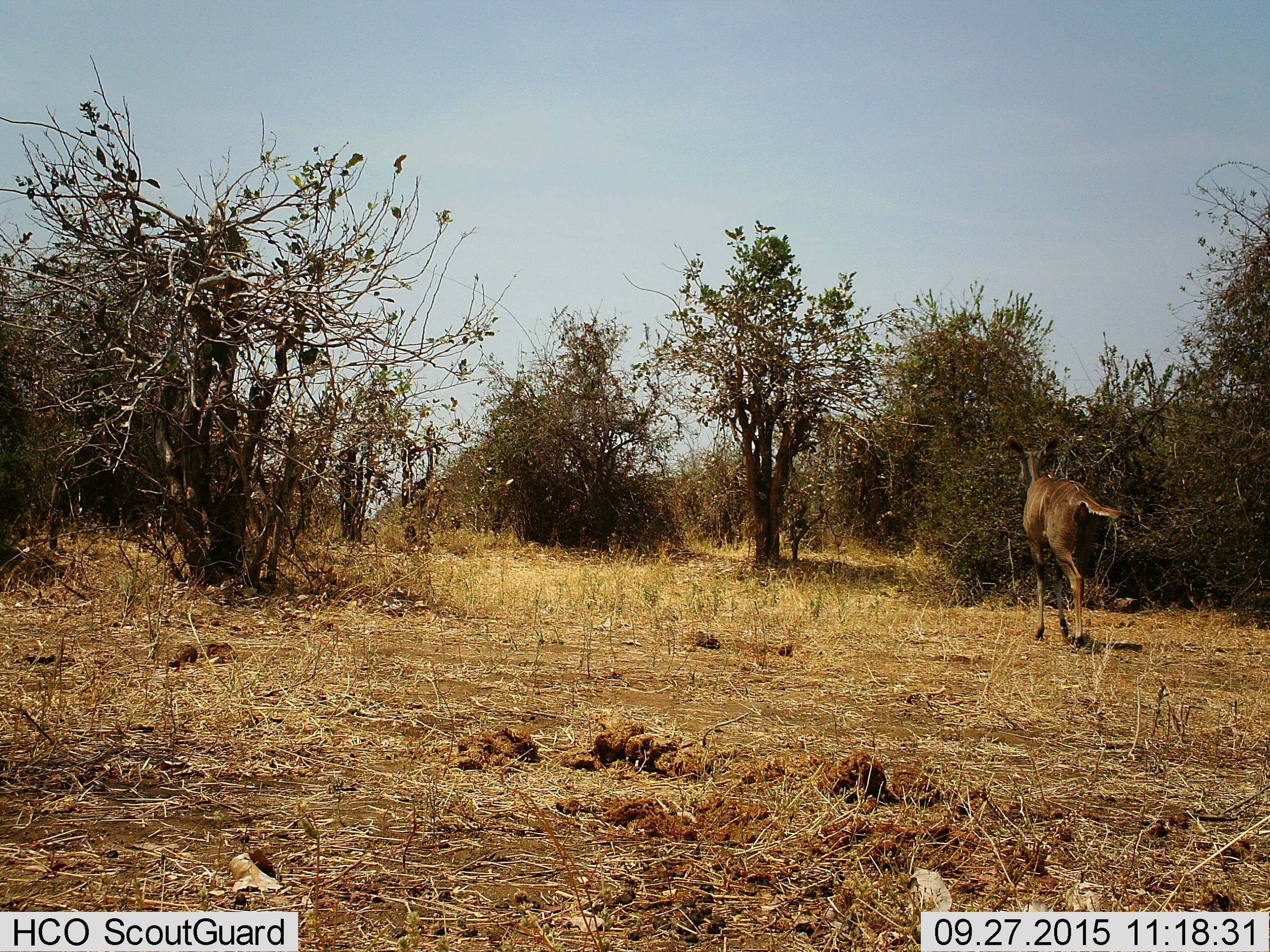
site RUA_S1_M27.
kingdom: Animalia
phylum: Chordata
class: Mammalia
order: Artiodactyla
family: Bovidae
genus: Tragelaphus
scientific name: Tragelaphus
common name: kudu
Kudu (Tragelaphus), count 1. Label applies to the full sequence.